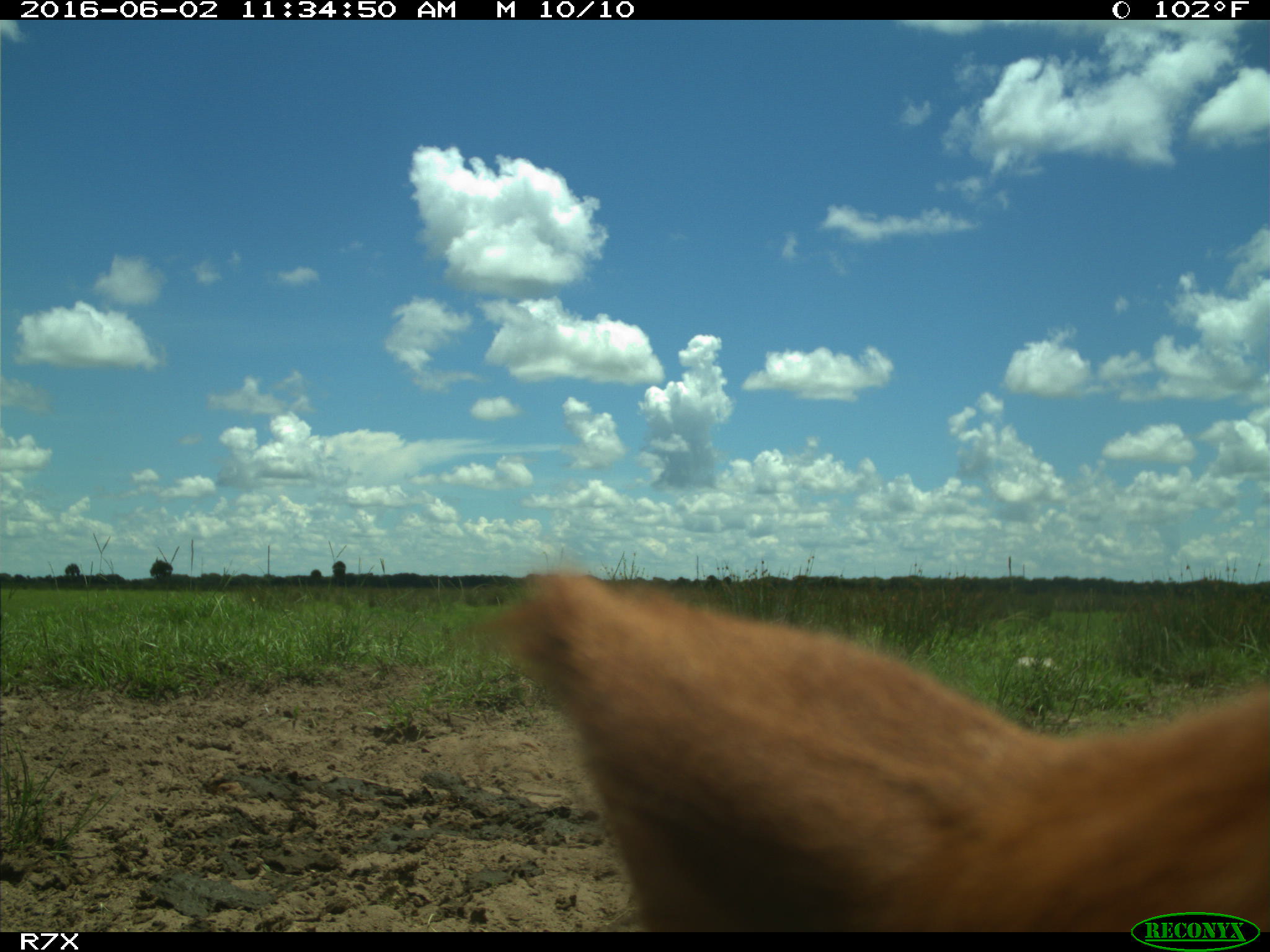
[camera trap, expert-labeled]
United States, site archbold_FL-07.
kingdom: Animalia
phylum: Chordata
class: Mammalia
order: Artiodactyla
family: Bovidae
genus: Bos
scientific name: Bos taurus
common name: domestic cow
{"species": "Bos taurus (domestic cow)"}